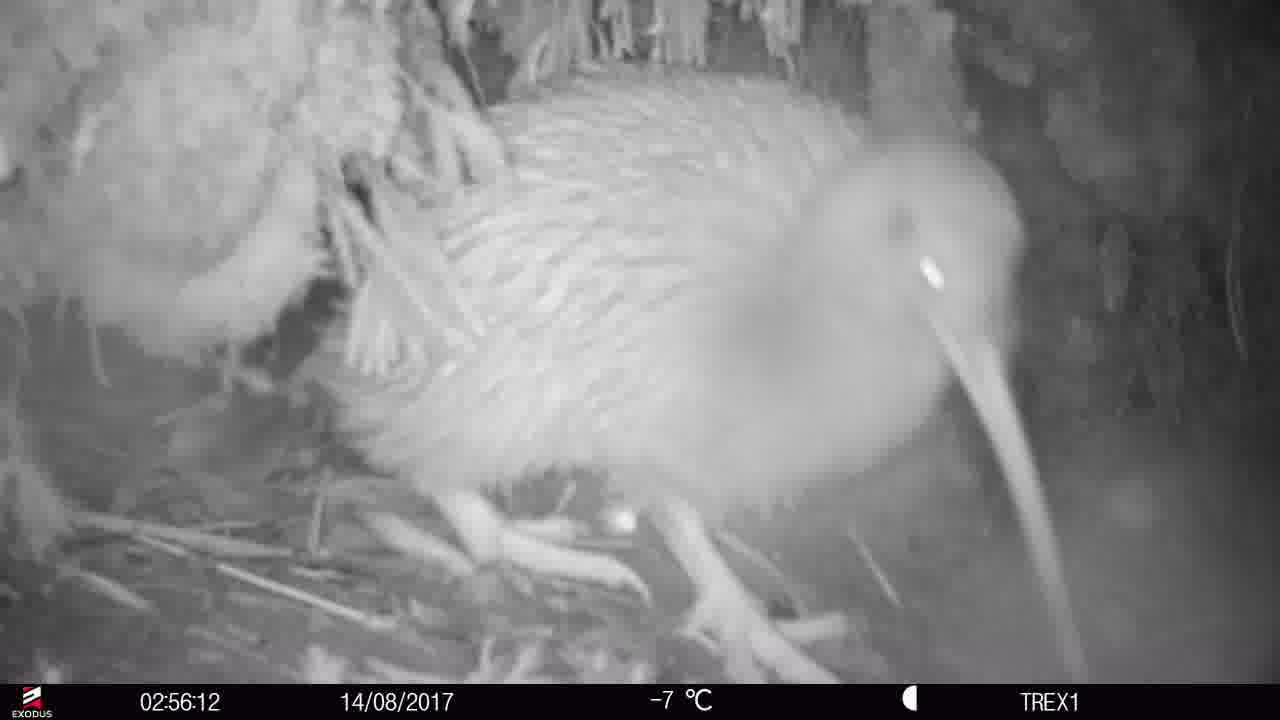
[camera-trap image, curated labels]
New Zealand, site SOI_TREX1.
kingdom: Animalia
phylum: Chordata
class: Aves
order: Apterygiformes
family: Apterygidae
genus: Apteryx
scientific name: Apteryx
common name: kiwi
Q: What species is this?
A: Kiwi (Apteryx).